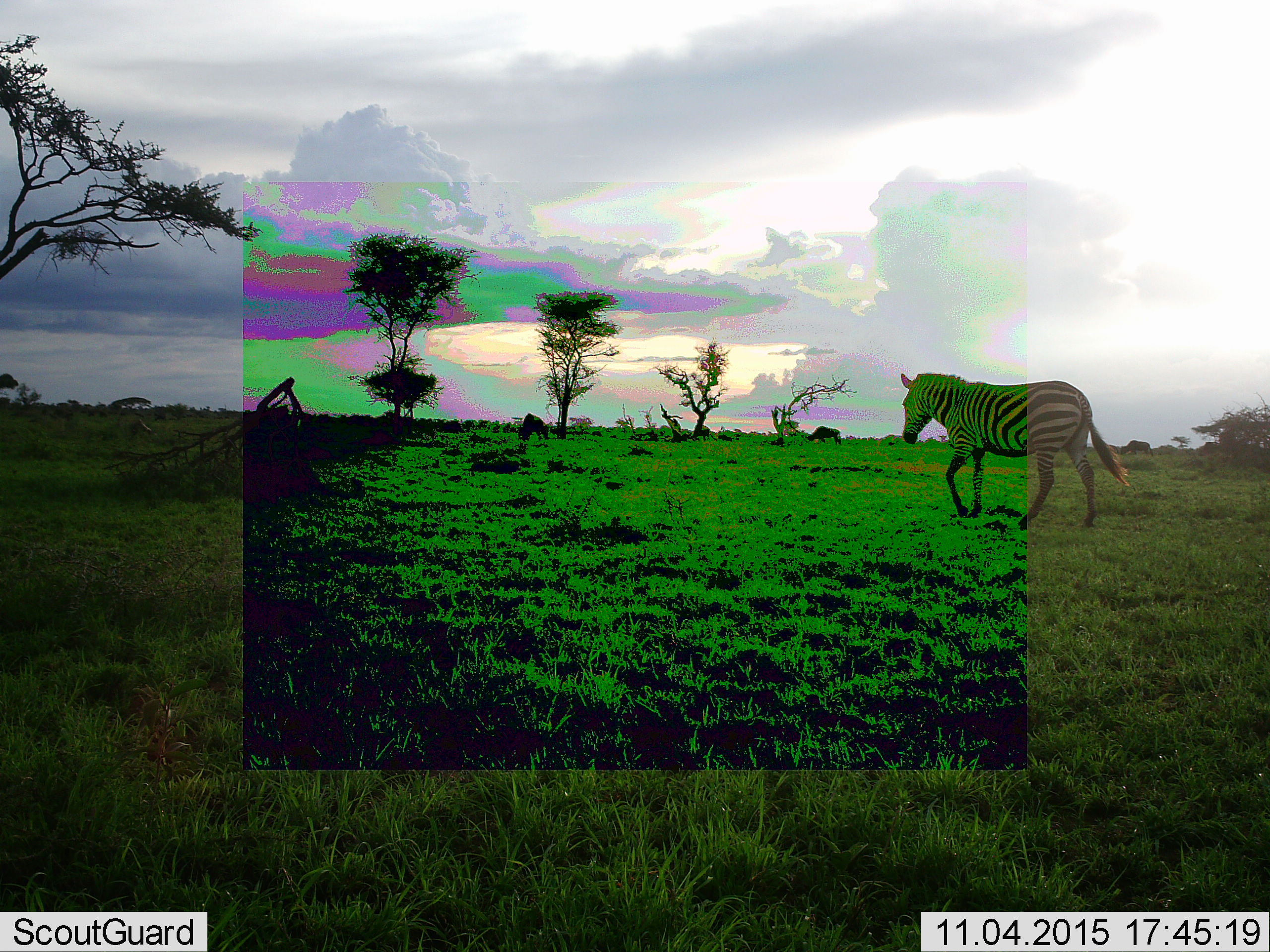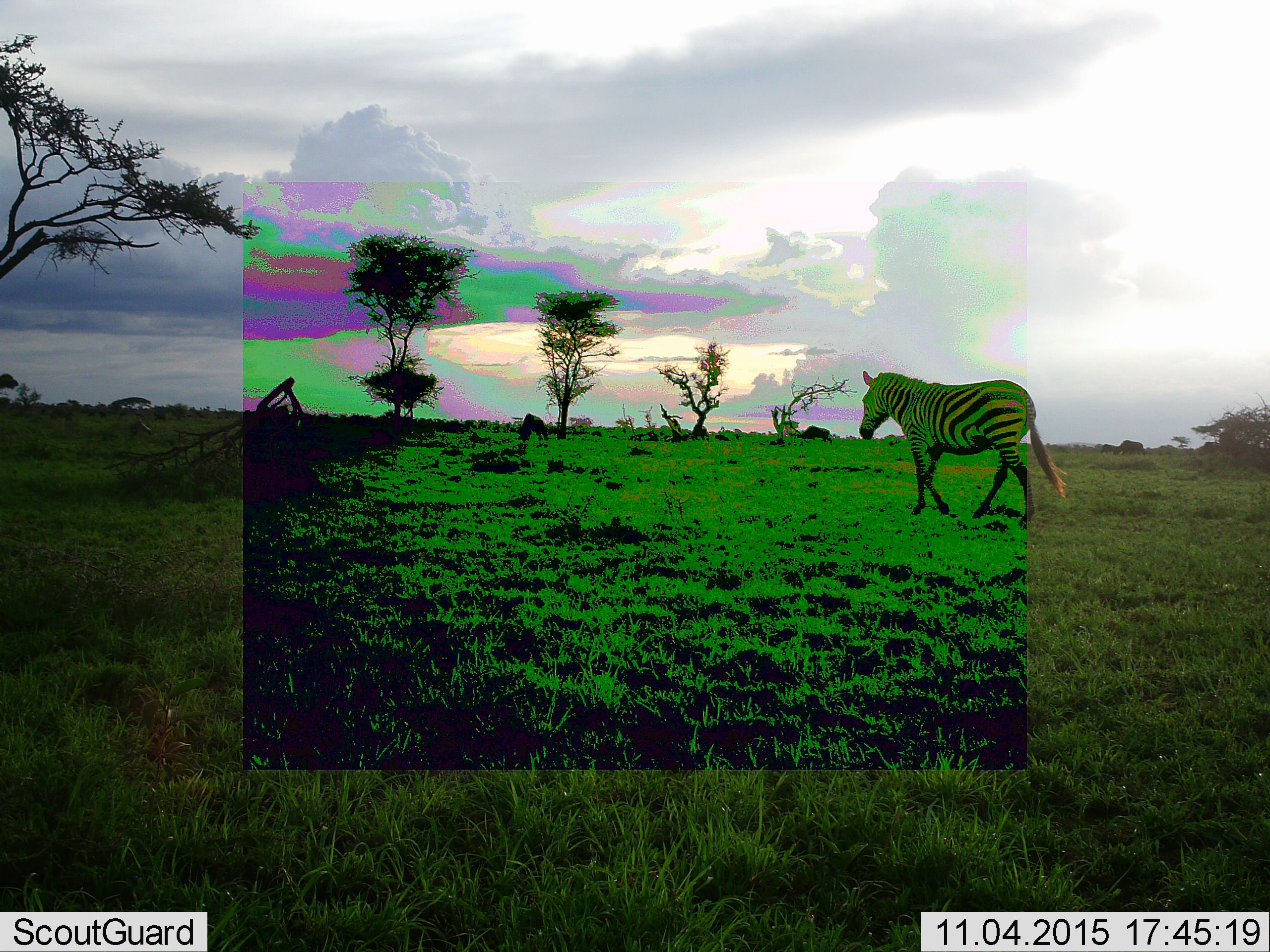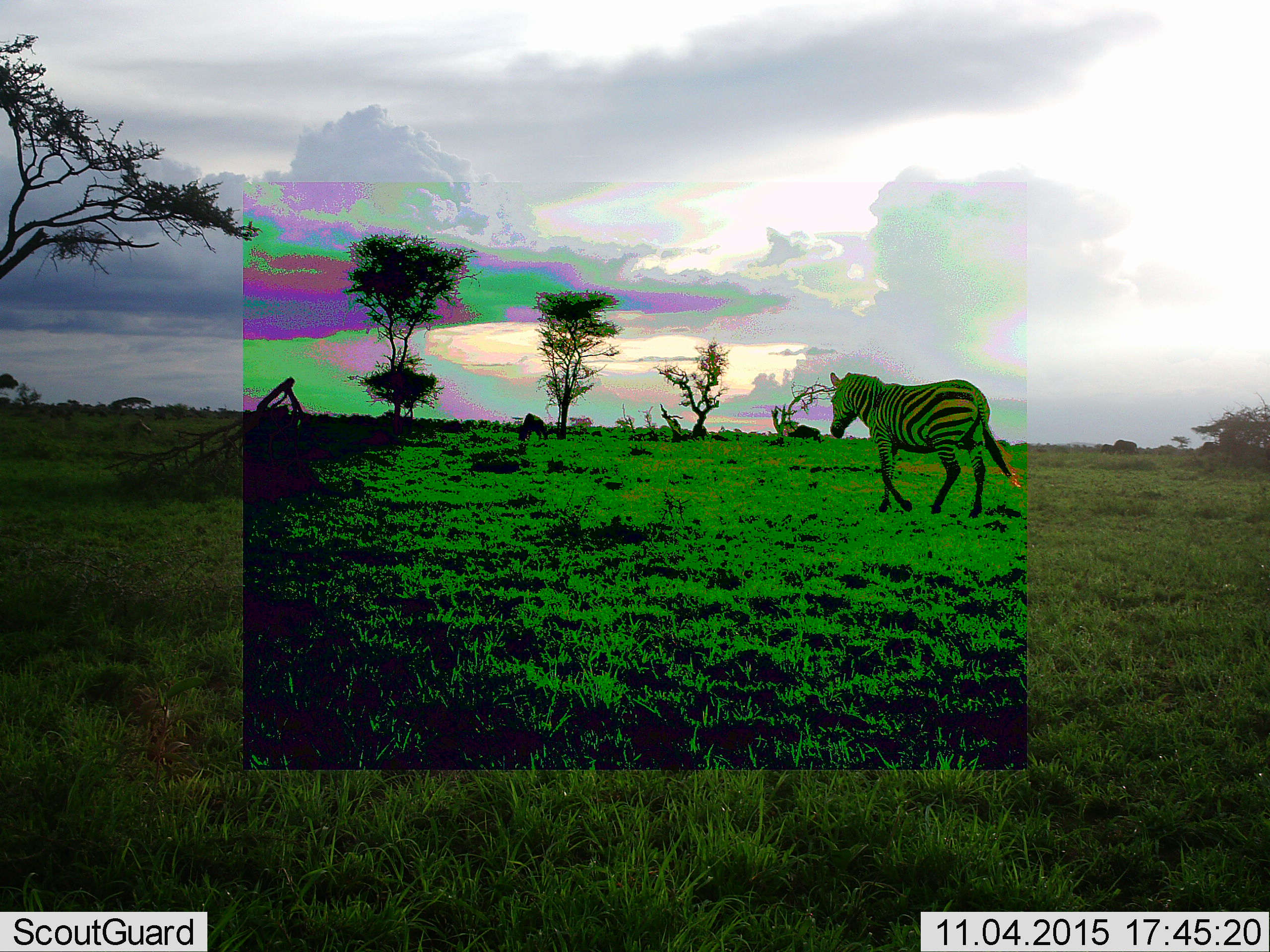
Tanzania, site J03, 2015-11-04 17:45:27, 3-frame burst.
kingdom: Animalia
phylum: Chordata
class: Mammalia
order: Perissodactyla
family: Equidae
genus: Equus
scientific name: Equus quagga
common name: plains zebra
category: zebra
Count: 1.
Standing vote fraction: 0%.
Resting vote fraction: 0%.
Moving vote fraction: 100%.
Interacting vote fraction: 0%.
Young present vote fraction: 0%.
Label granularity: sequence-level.